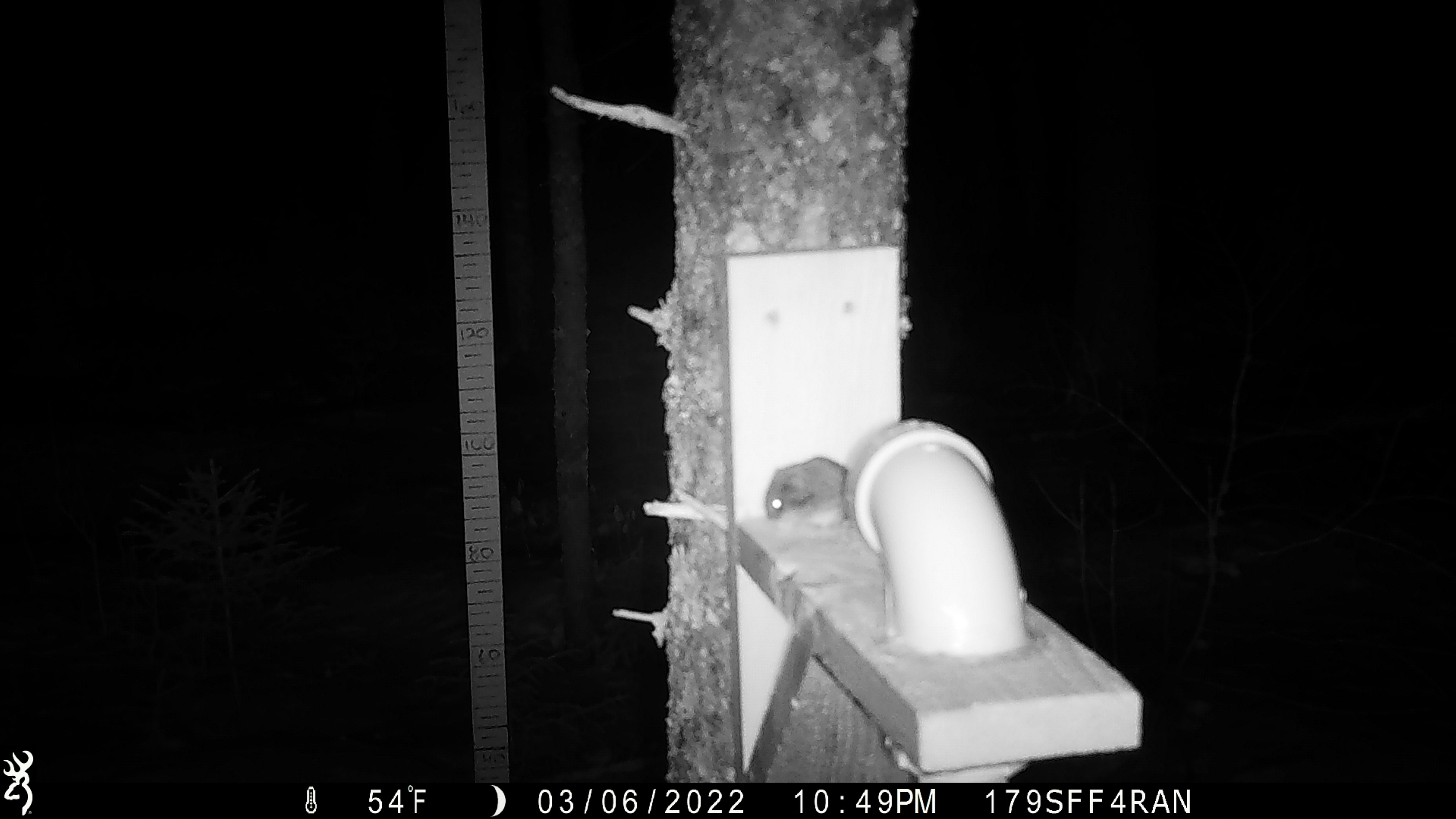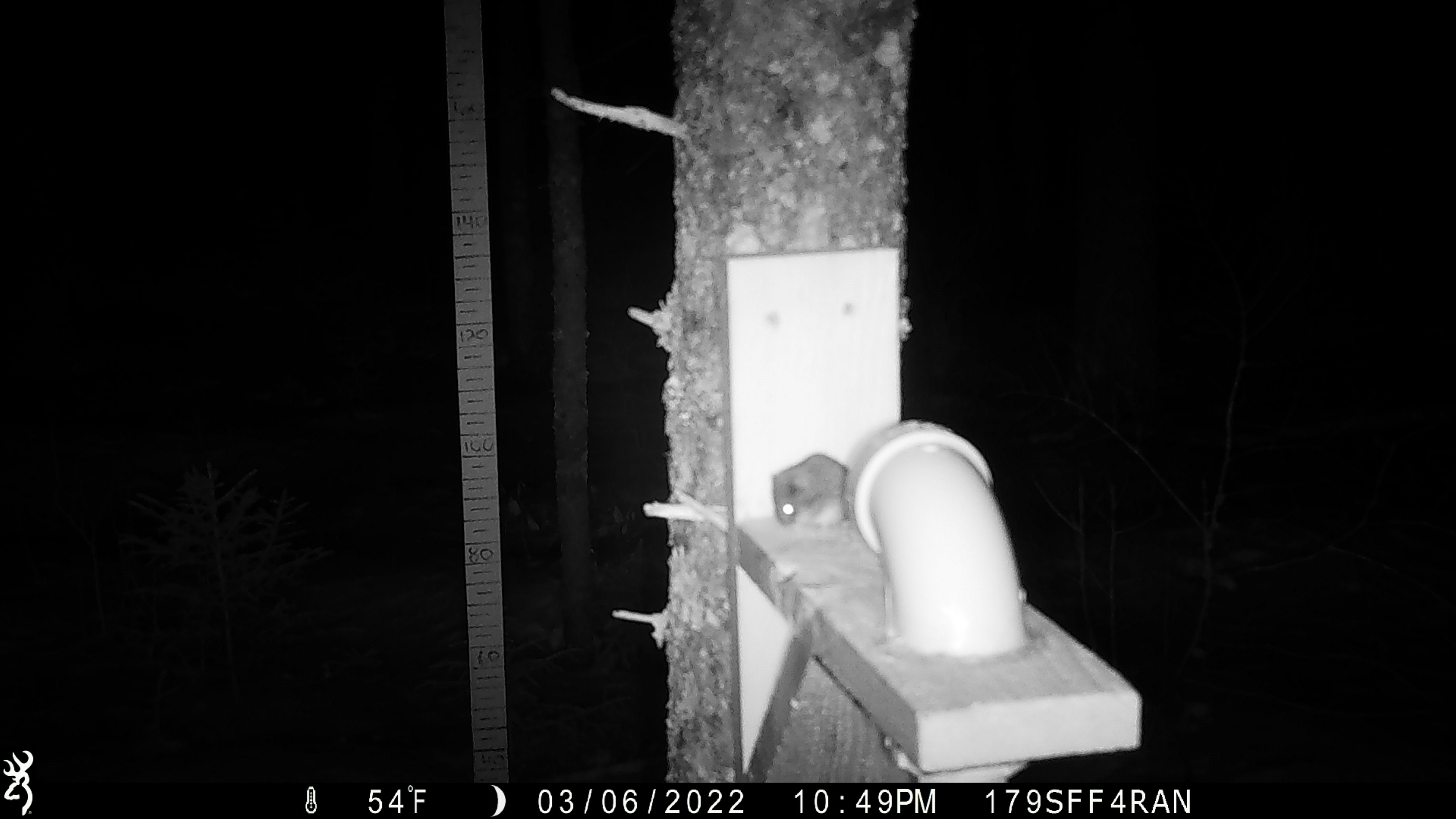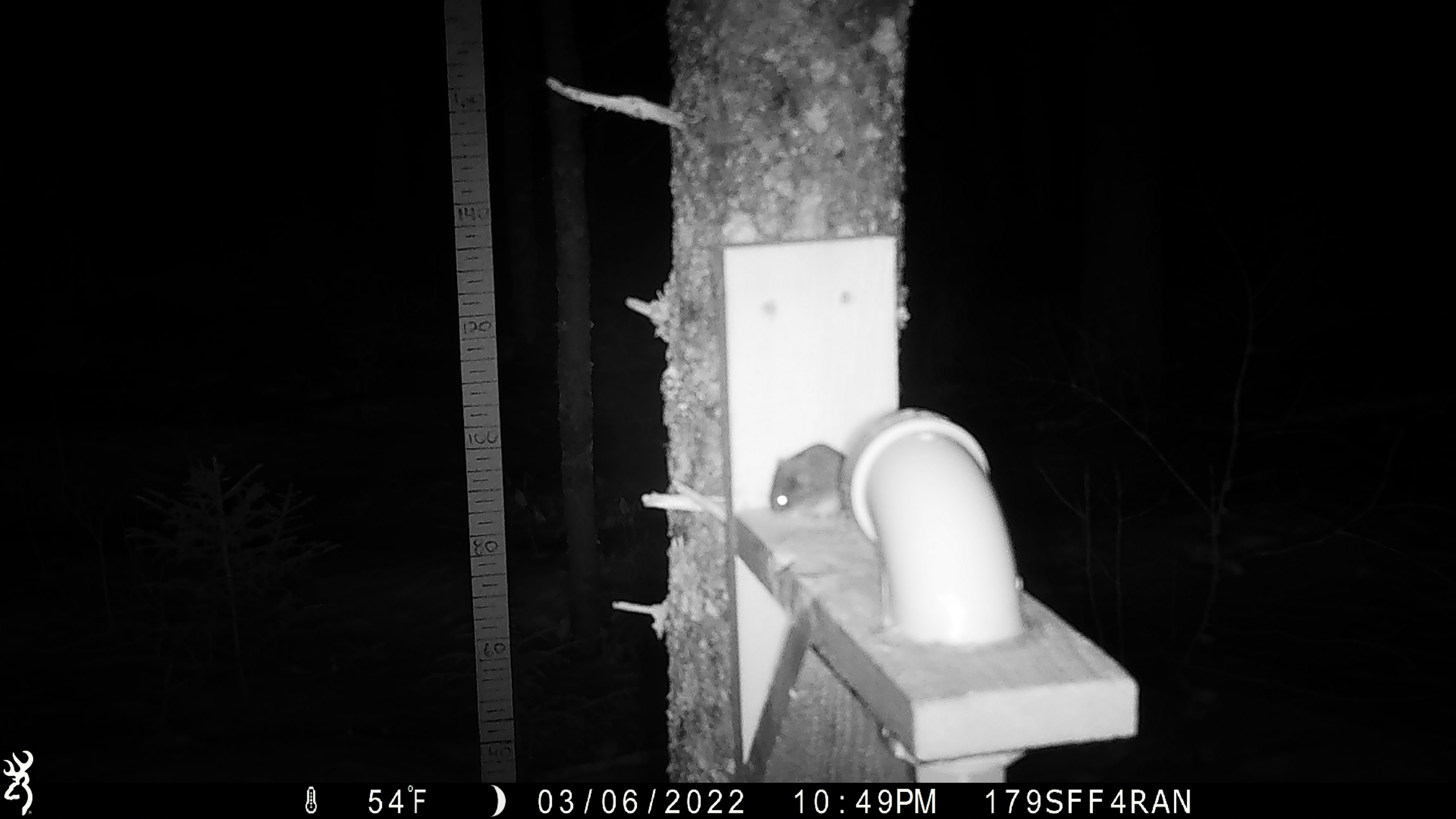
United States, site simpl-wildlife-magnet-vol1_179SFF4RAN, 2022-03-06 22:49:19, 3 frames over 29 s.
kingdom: Animalia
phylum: Chordata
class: Mammalia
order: Rodentia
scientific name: Rodentia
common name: mouse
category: mouse sp.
Mouse sp. (mouse) (Rodentia).